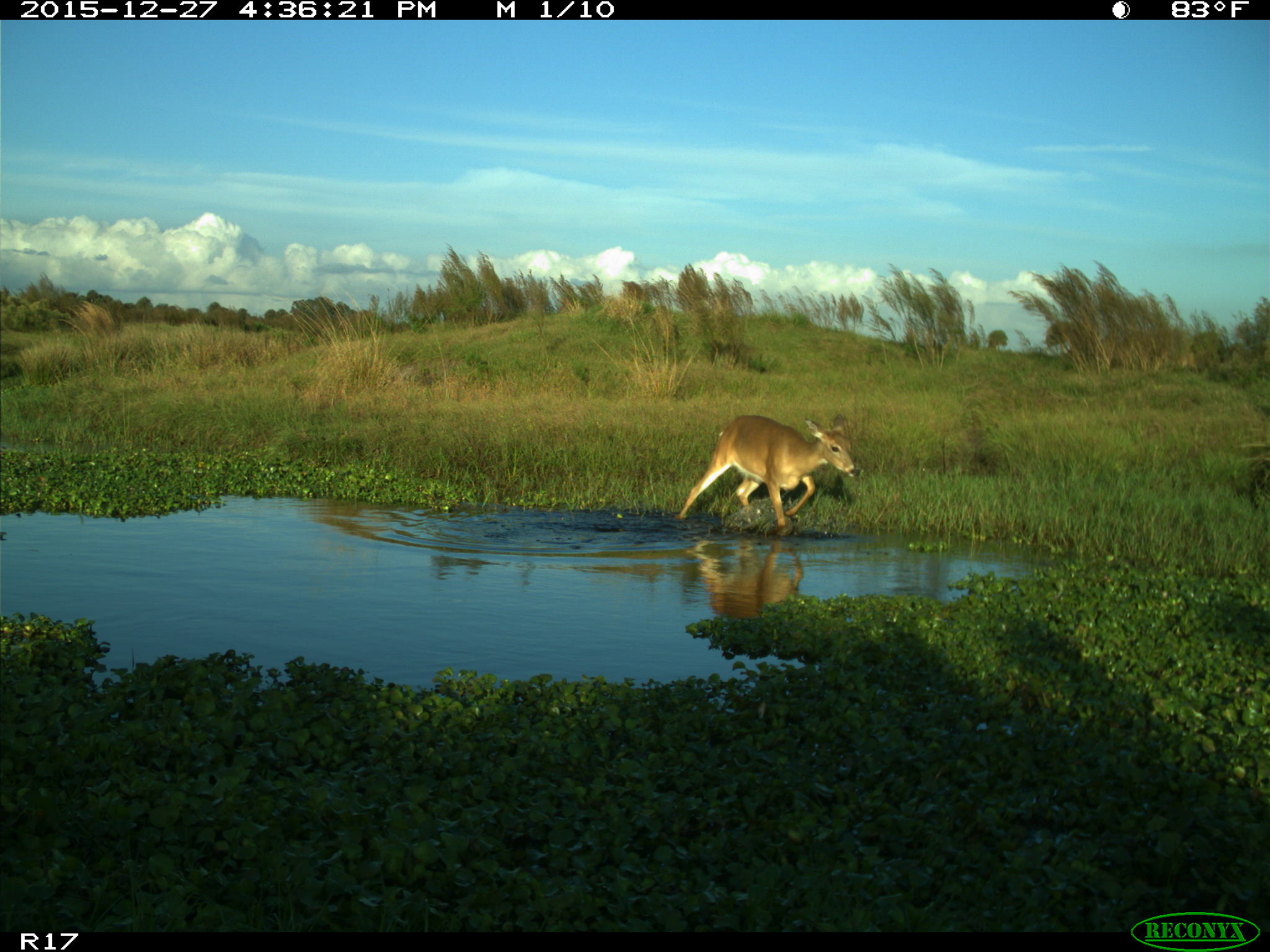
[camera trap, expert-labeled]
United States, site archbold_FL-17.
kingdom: Animalia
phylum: Chordata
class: Mammalia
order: Artiodactyla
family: Cervidae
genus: Odocoileus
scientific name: Odocoileus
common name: deer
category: unidentified deer